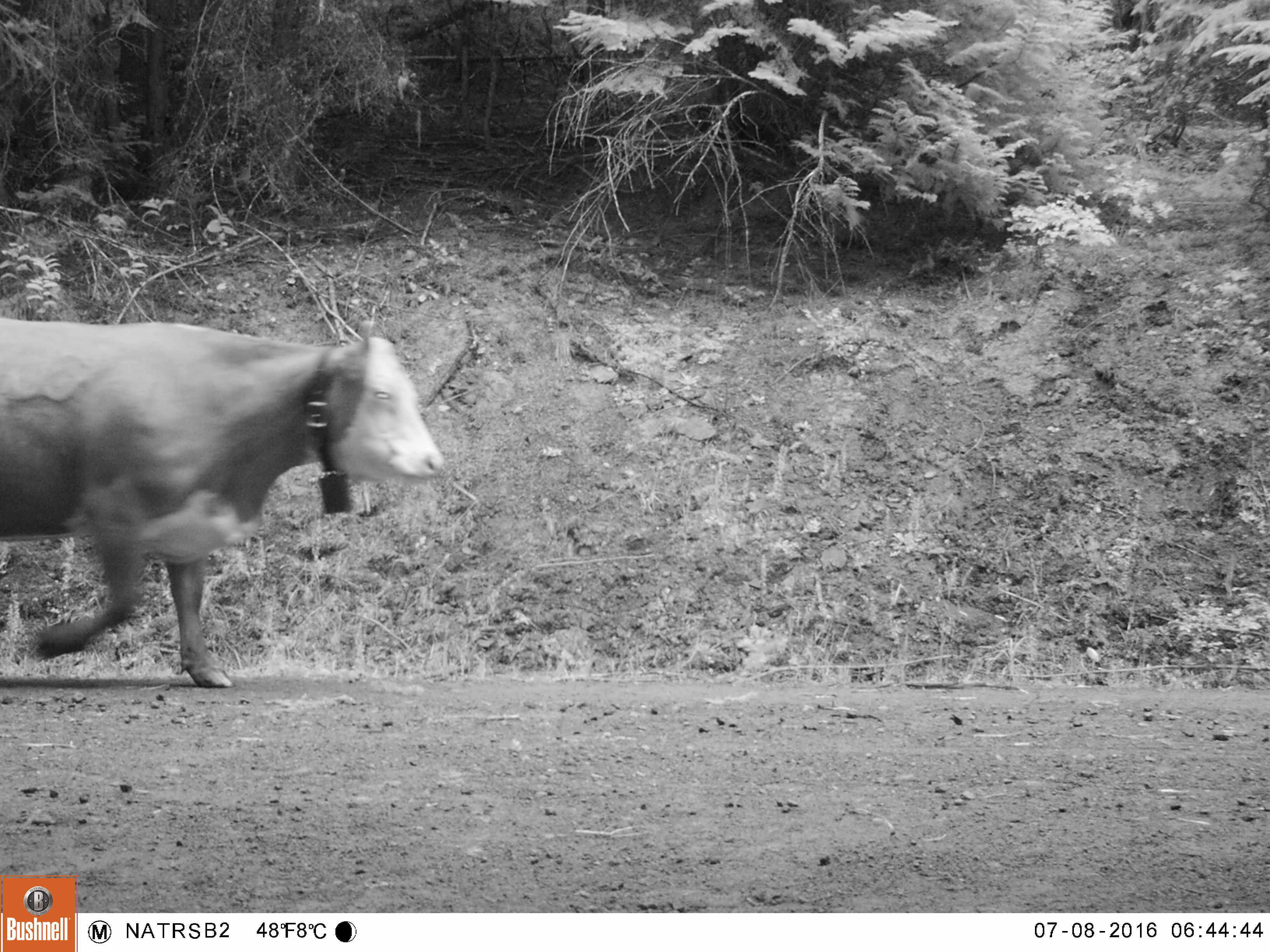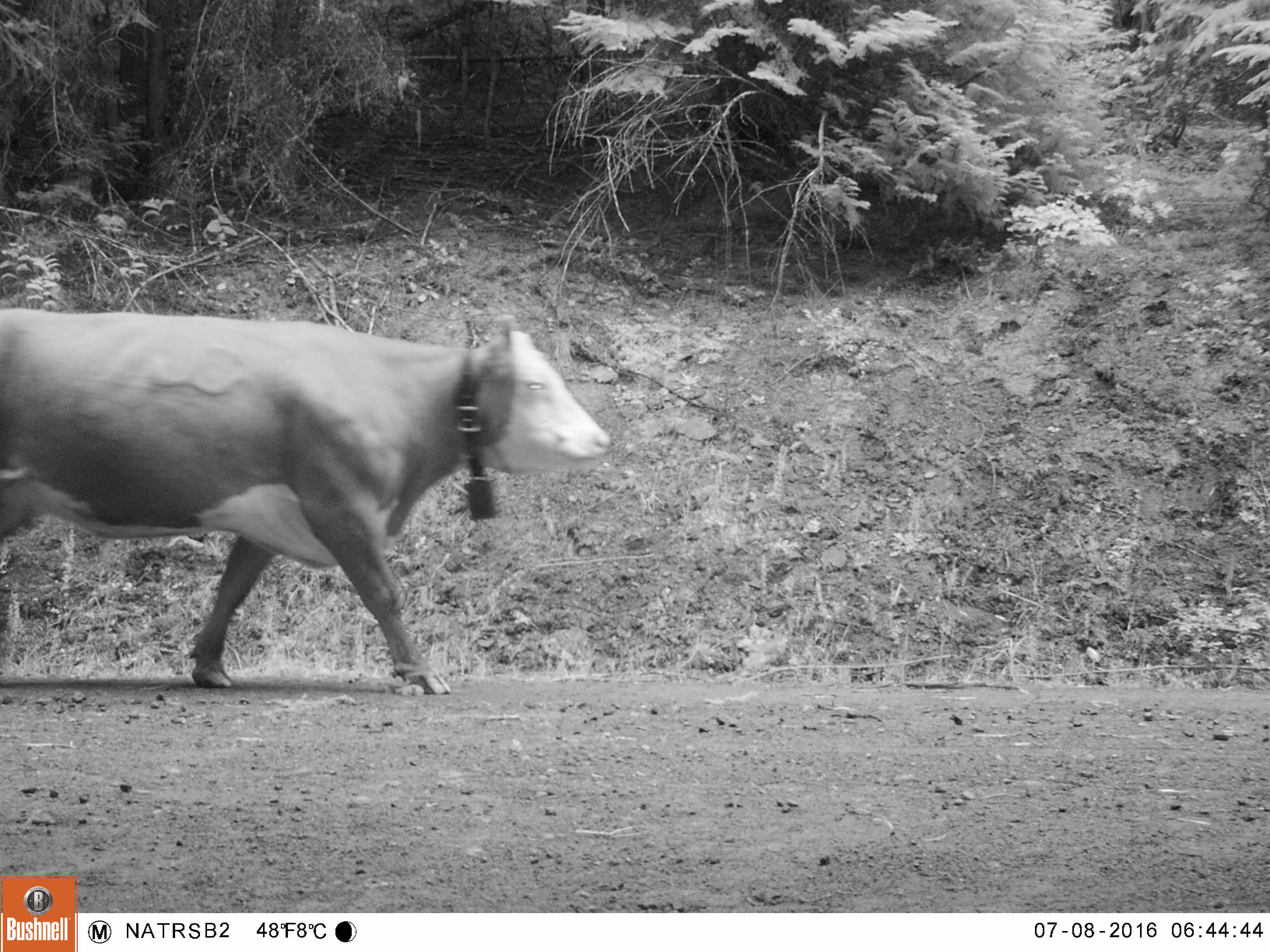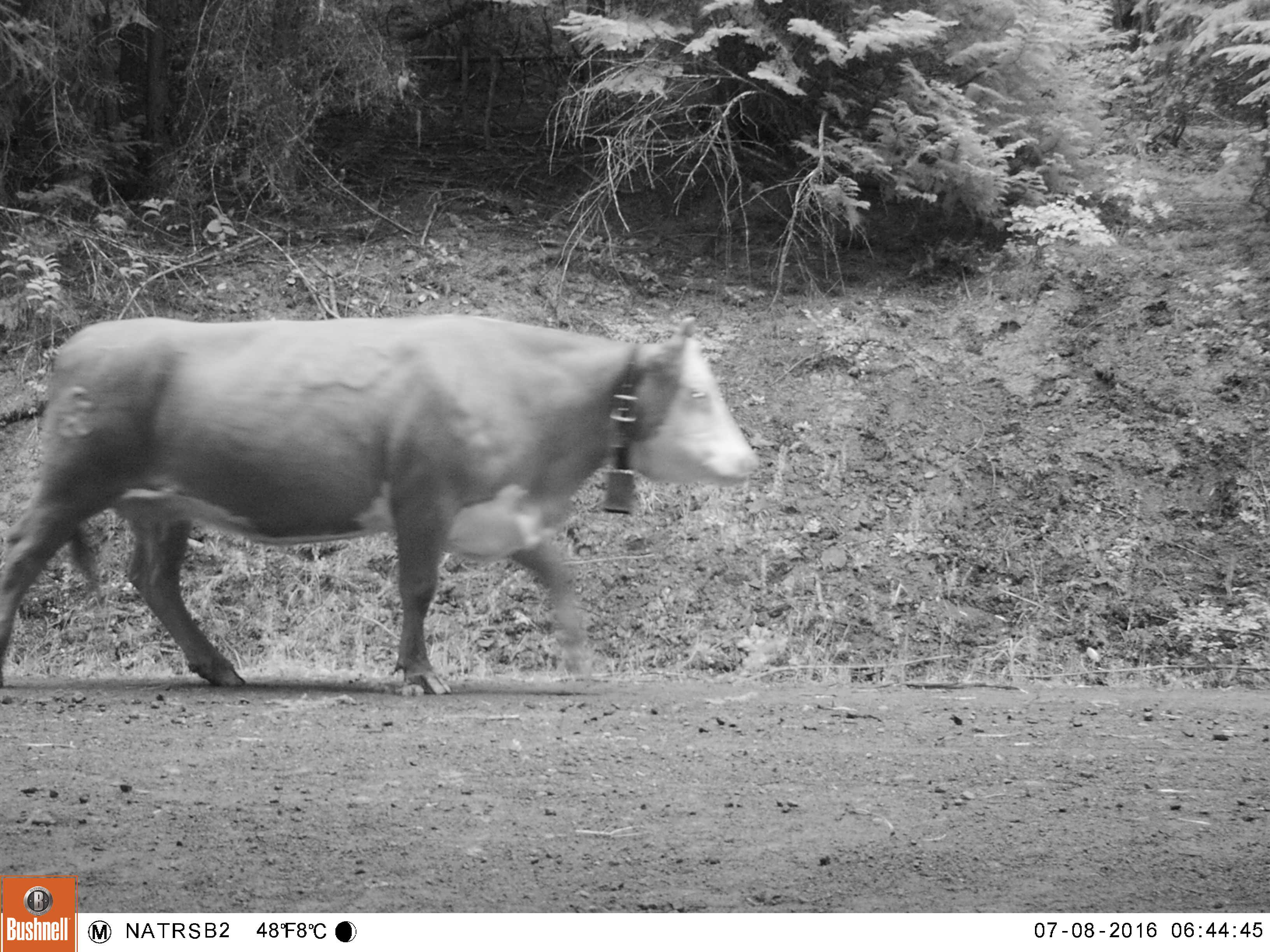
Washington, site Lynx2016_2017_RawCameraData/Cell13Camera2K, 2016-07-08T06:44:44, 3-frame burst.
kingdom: Animalia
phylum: Chordata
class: Mammalia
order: Artiodactyla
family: Bovidae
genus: Bos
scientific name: Bos taurus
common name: domestic cattle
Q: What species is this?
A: Domestic cattle (Bos taurus).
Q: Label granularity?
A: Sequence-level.